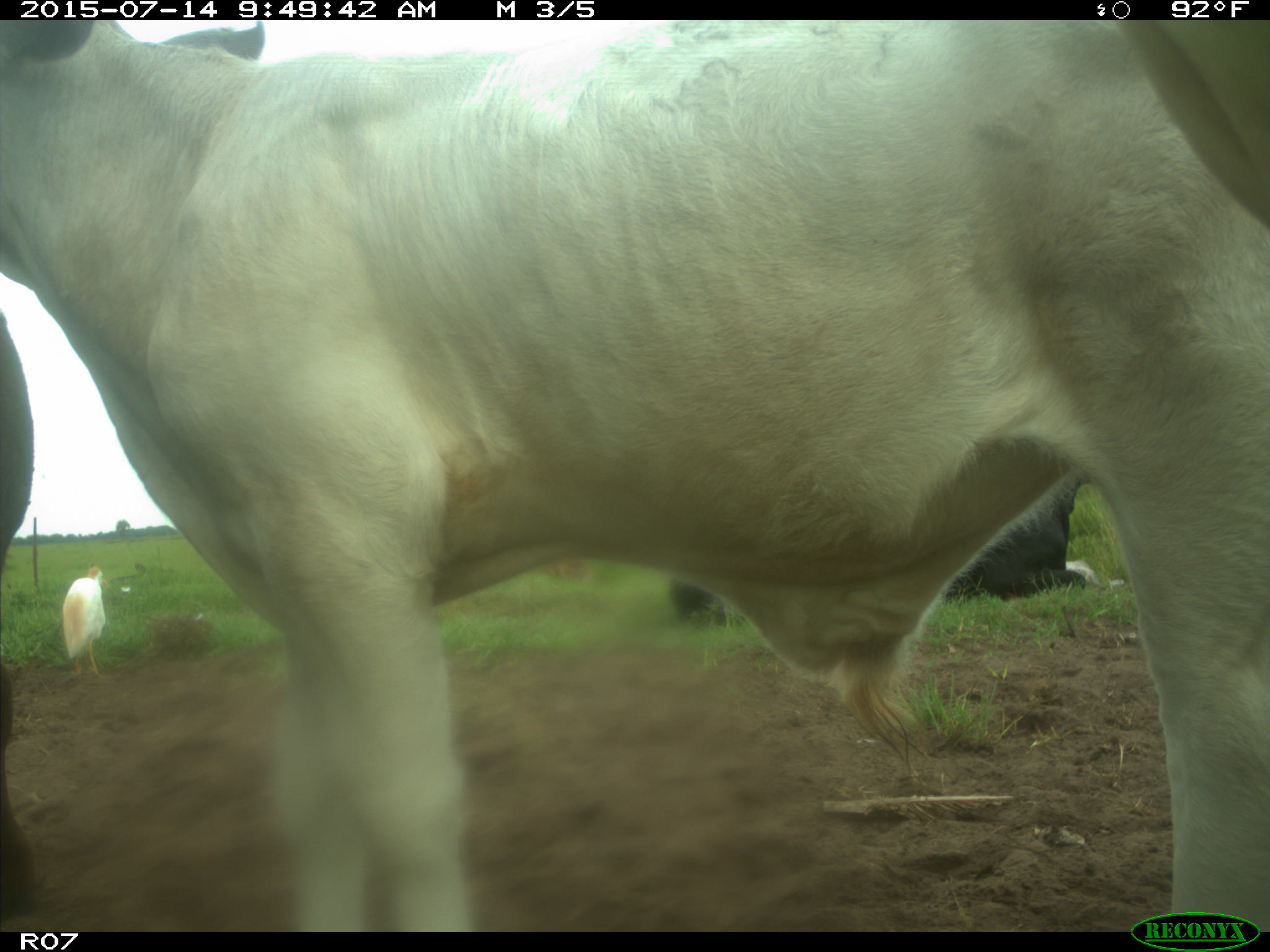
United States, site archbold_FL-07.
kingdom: Animalia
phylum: Chordata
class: Mammalia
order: Artiodactyla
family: Bovidae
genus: Bos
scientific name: Bos taurus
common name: domestic cow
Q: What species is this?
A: Bos taurus (domestic cow).